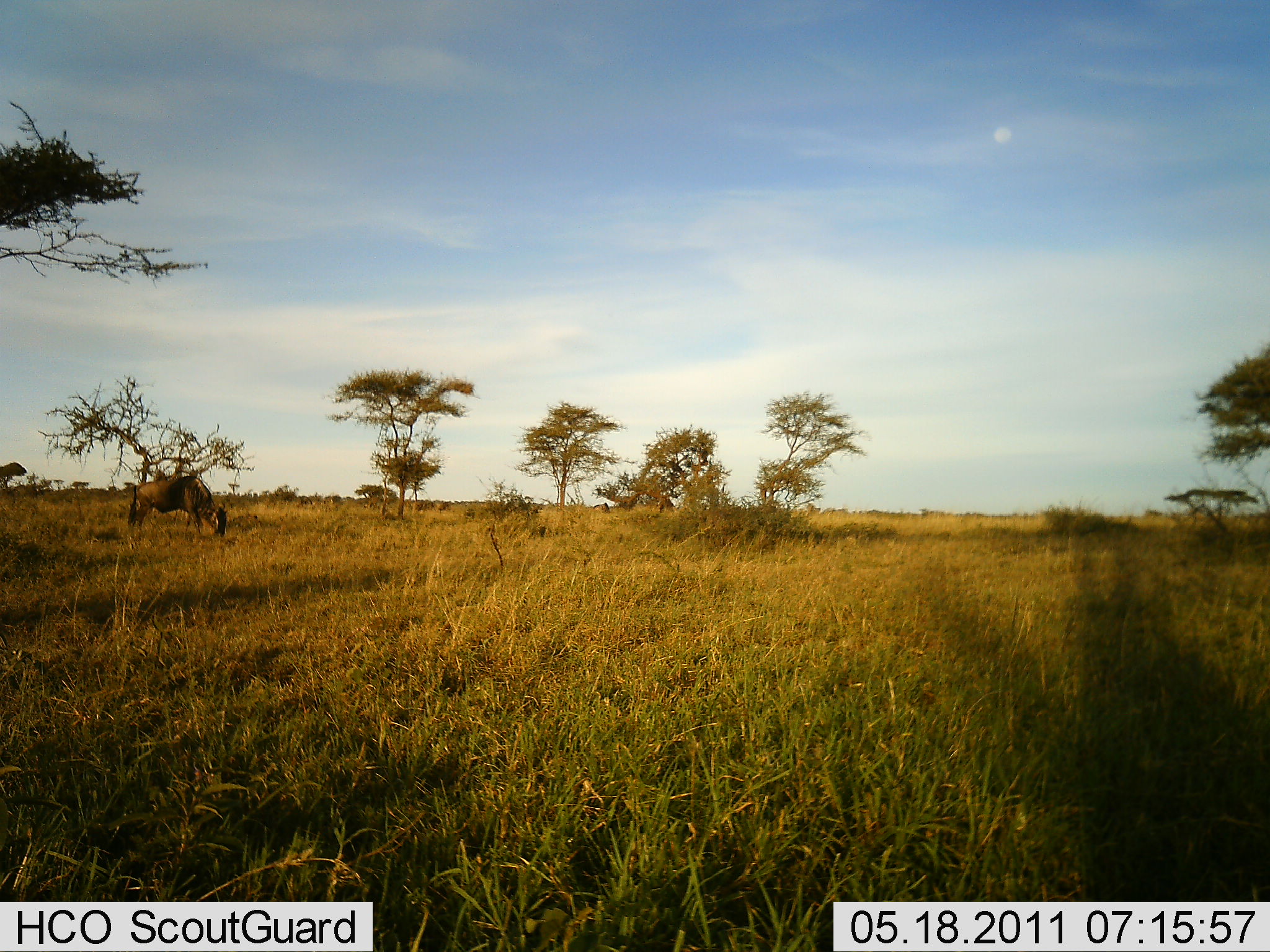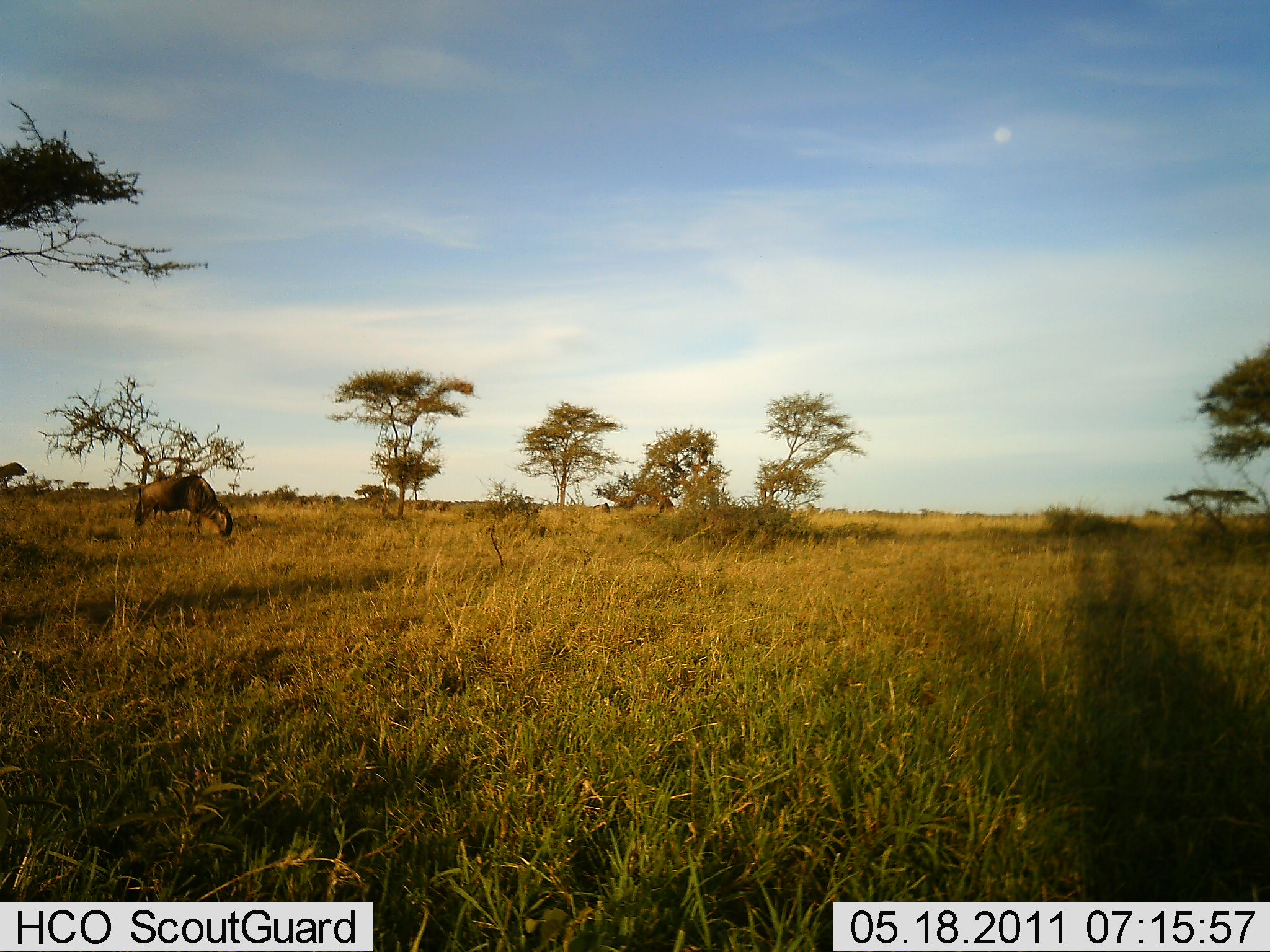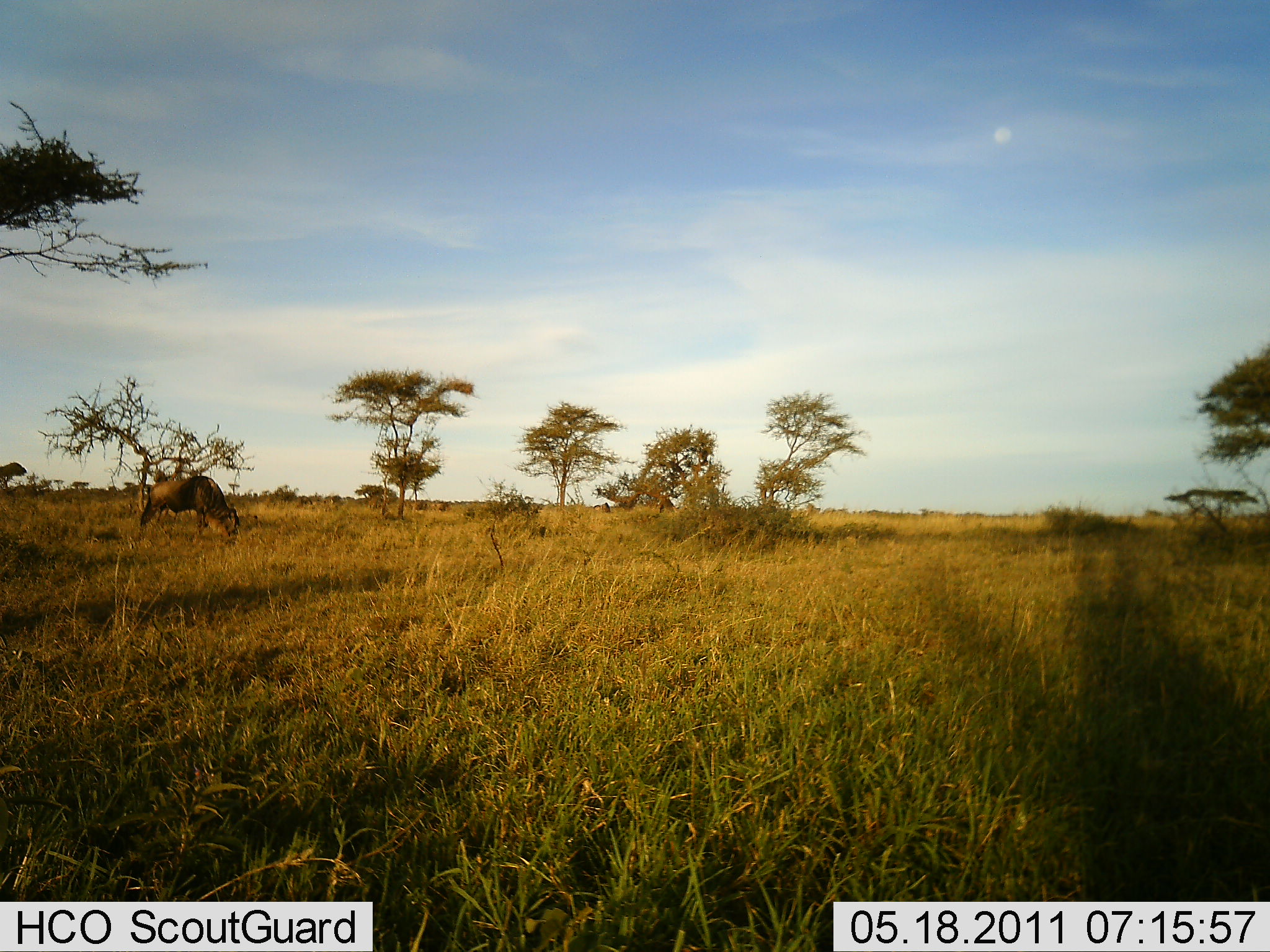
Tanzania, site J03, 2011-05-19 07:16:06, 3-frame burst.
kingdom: Animalia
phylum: Chordata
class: Mammalia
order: Artiodactyla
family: Bovidae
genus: Connochaetes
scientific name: Connochaetes taurinus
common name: blue wildebeest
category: wildebeest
Wildebeest (blue wildebeest) (Connochaetes taurinus), count 1. Behavior (volunteer vote fractions): standing 10%, resting 0%, moving 0%, interacting 0%. Young present (vote fraction): 0%. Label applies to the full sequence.